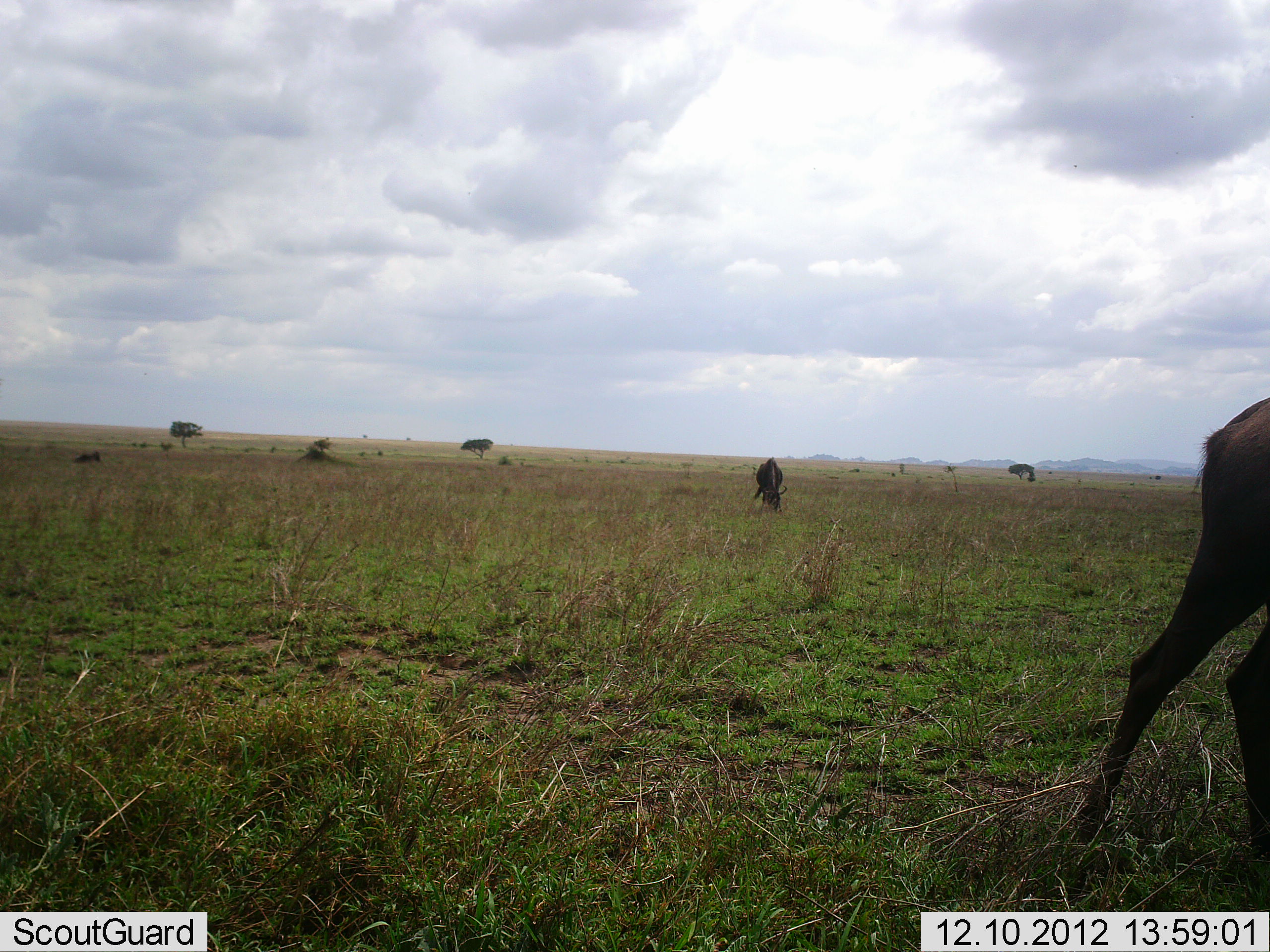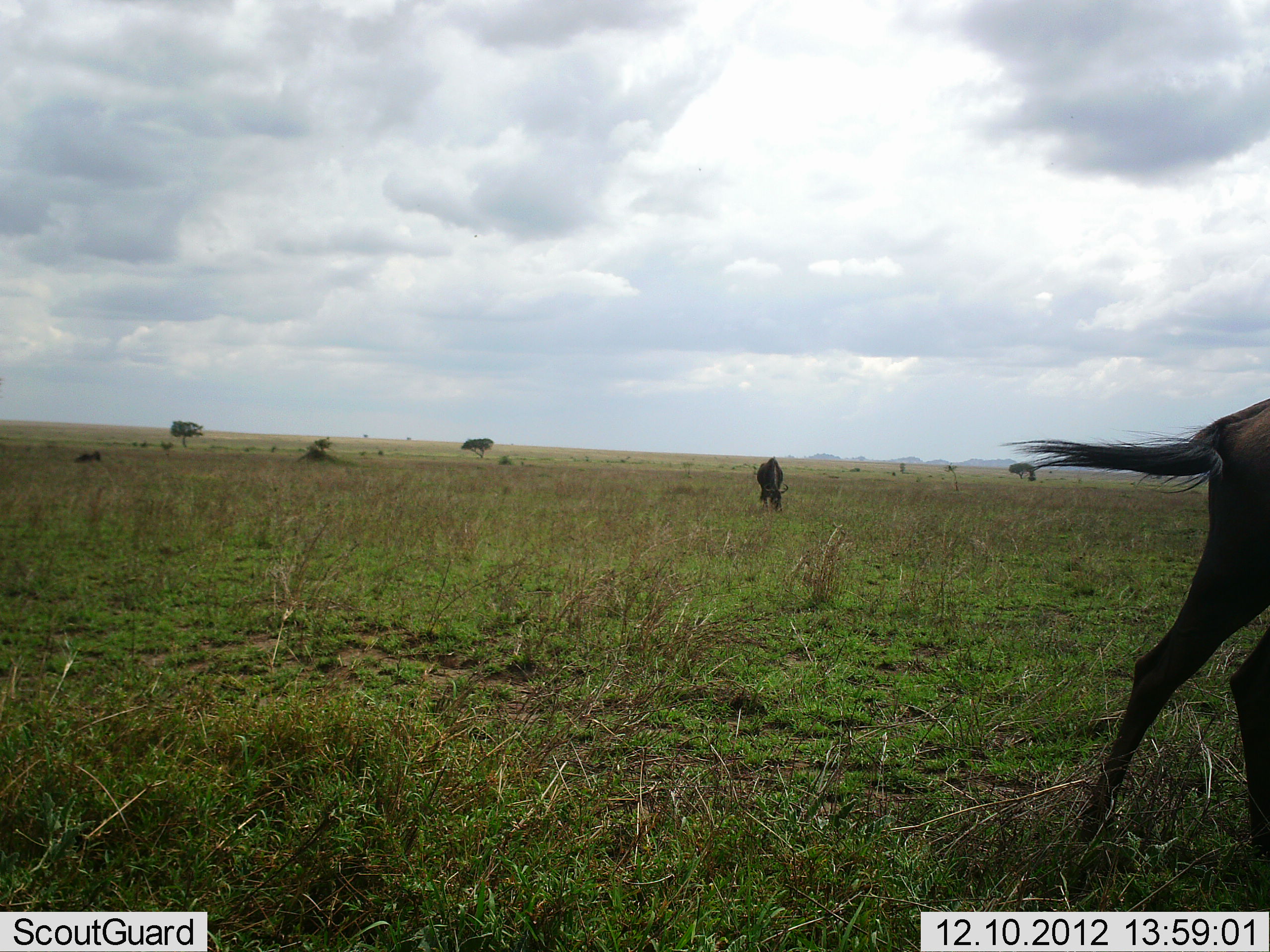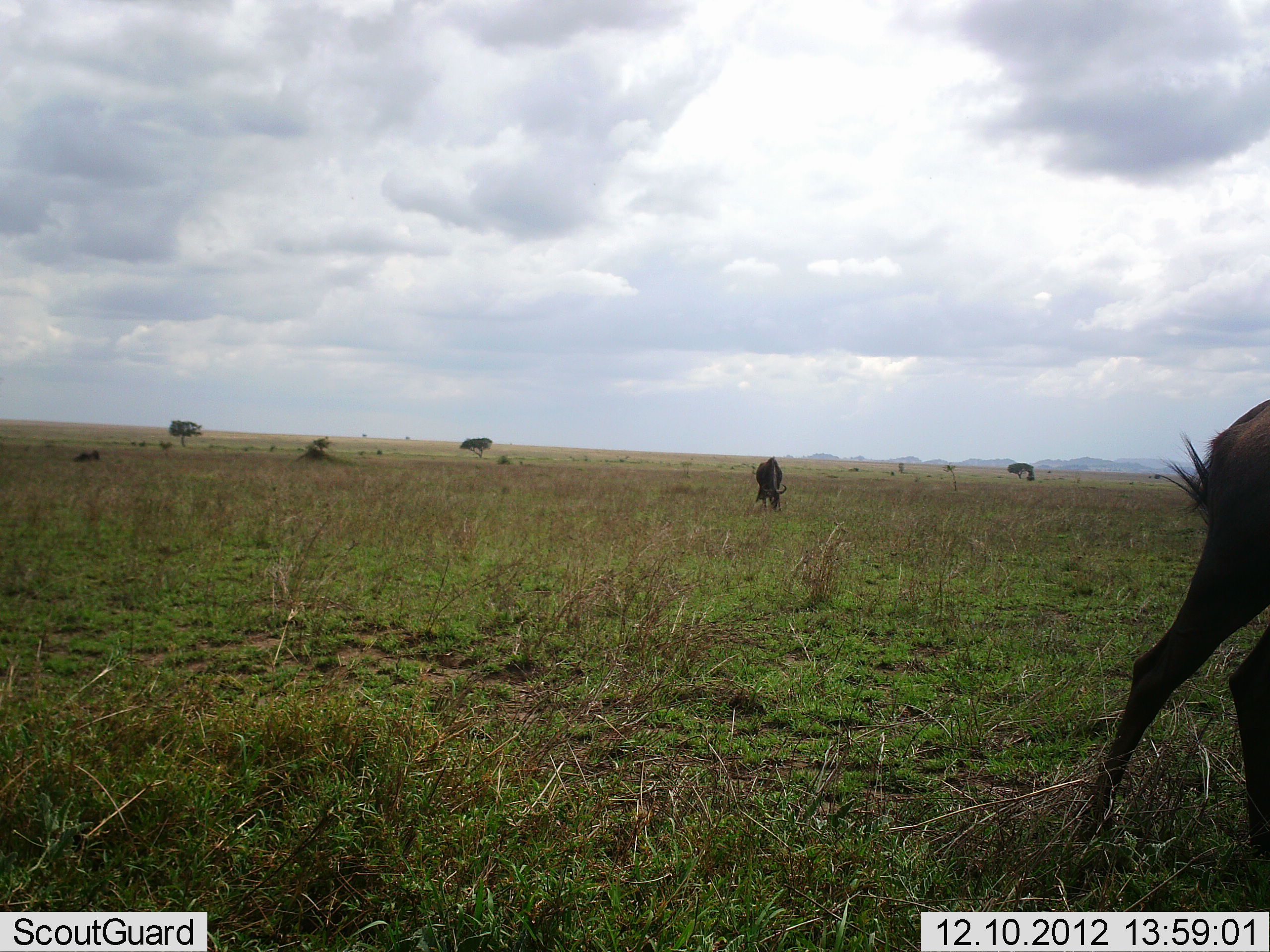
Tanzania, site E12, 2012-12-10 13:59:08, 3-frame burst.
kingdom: Animalia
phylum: Chordata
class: Mammalia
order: Artiodactyla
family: Bovidae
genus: Connochaetes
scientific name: Connochaetes taurinus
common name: blue wildebeest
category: wildebeest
Wildebeest (blue wildebeest) (Connochaetes taurinus), count 2. Behavior (volunteer vote fractions): standing 50%, resting 0%, moving 10%, interacting 0%. Young present (vote fraction): 0%. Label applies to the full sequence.